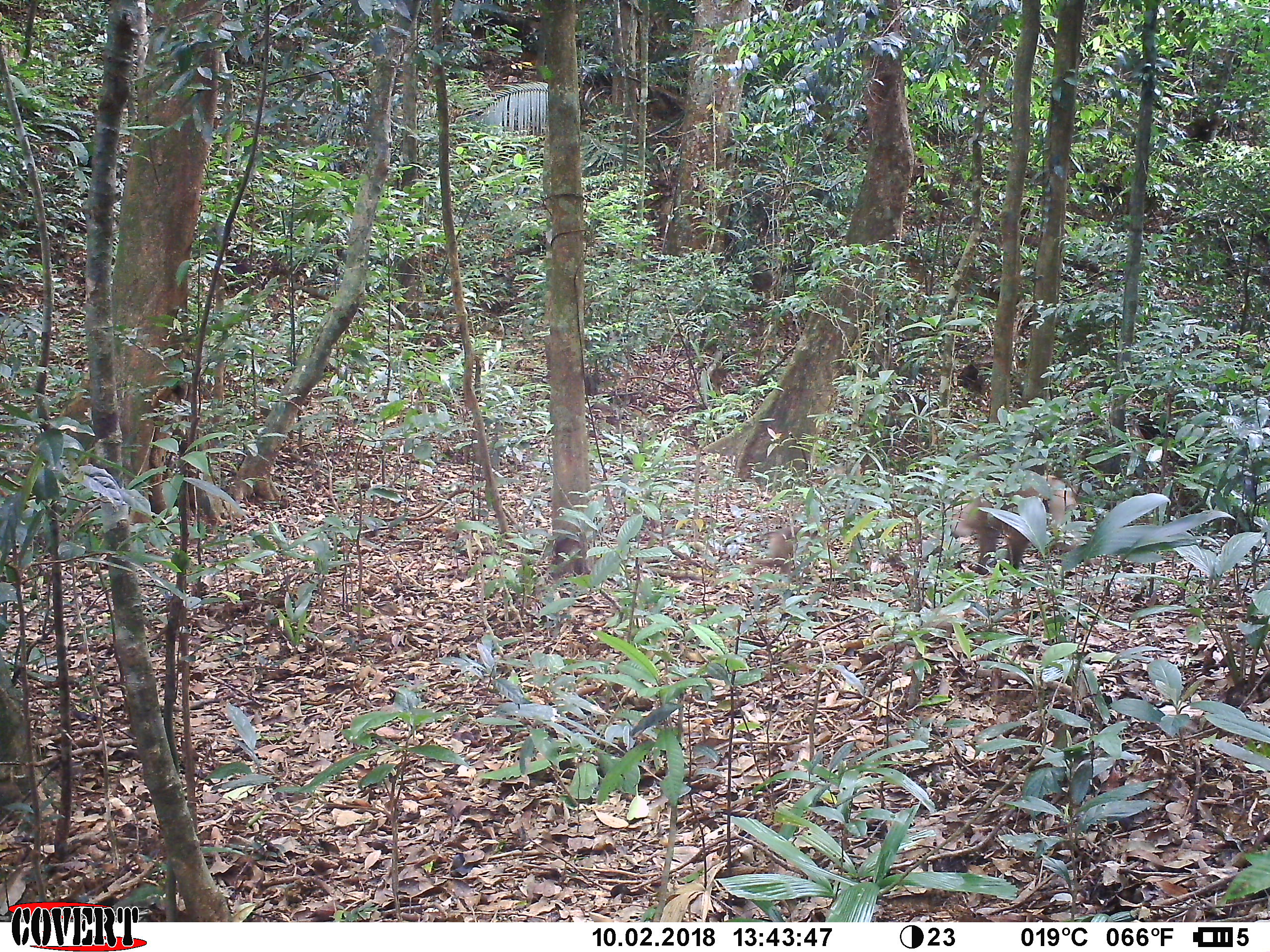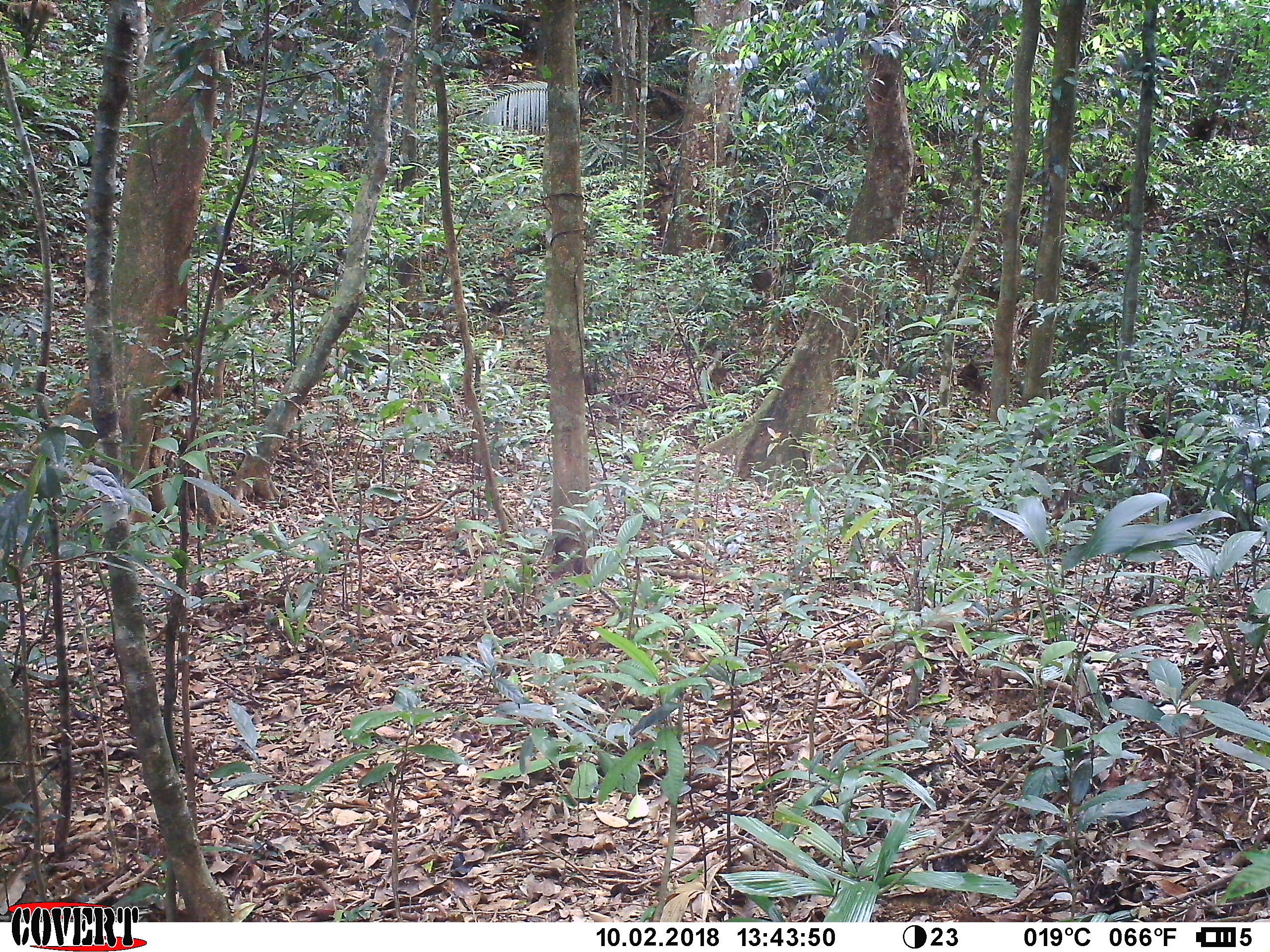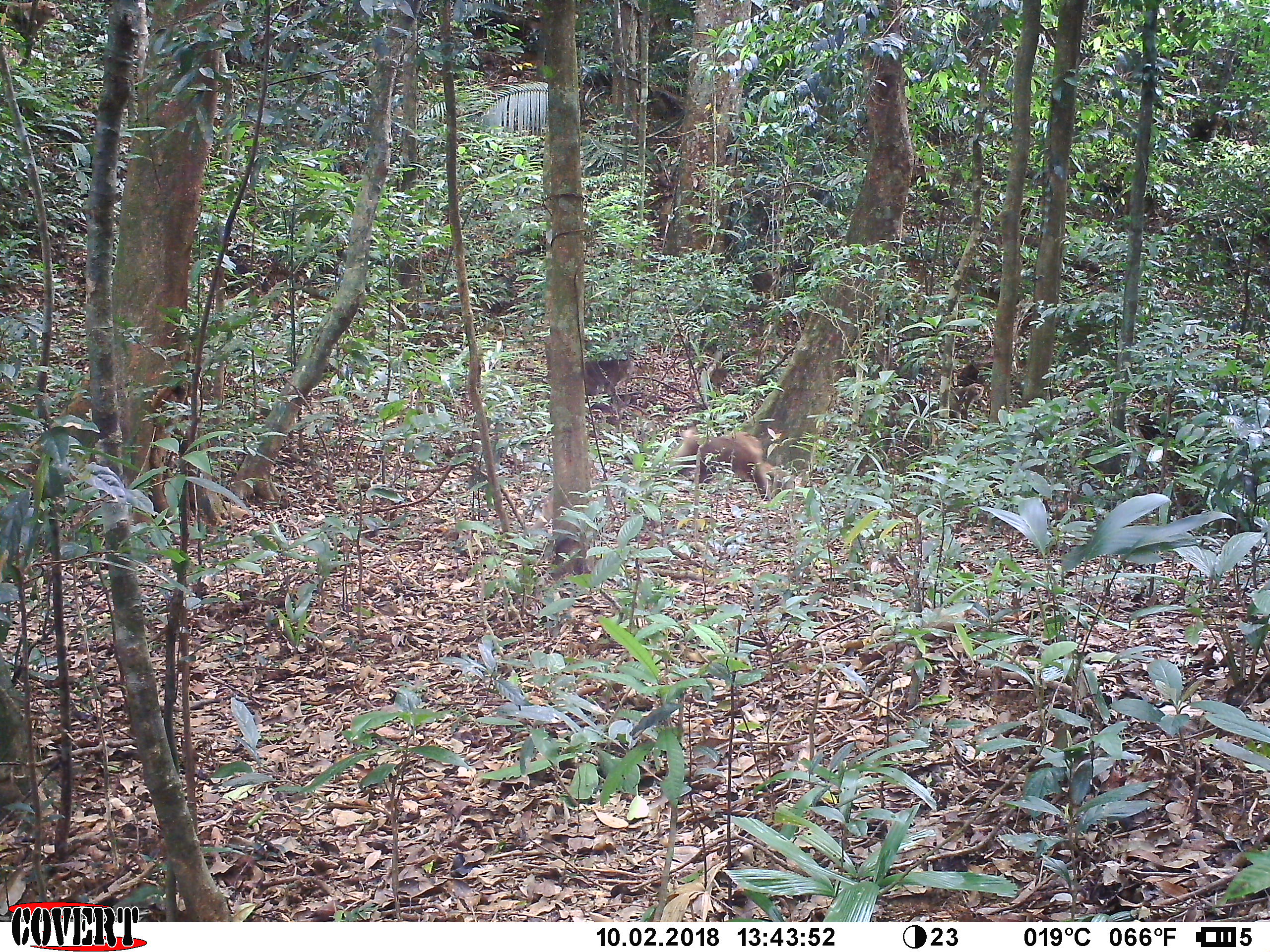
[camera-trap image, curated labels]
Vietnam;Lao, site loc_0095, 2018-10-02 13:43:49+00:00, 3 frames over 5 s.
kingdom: Animalia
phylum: Chordata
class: Mammalia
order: Primates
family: Cercopithecidae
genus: Macaca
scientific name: Macaca nemestrina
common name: pig-tailed macaque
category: pig tailed macaque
Pig tailed macaque (pig-tailed macaque) (Macaca nemestrina). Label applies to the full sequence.